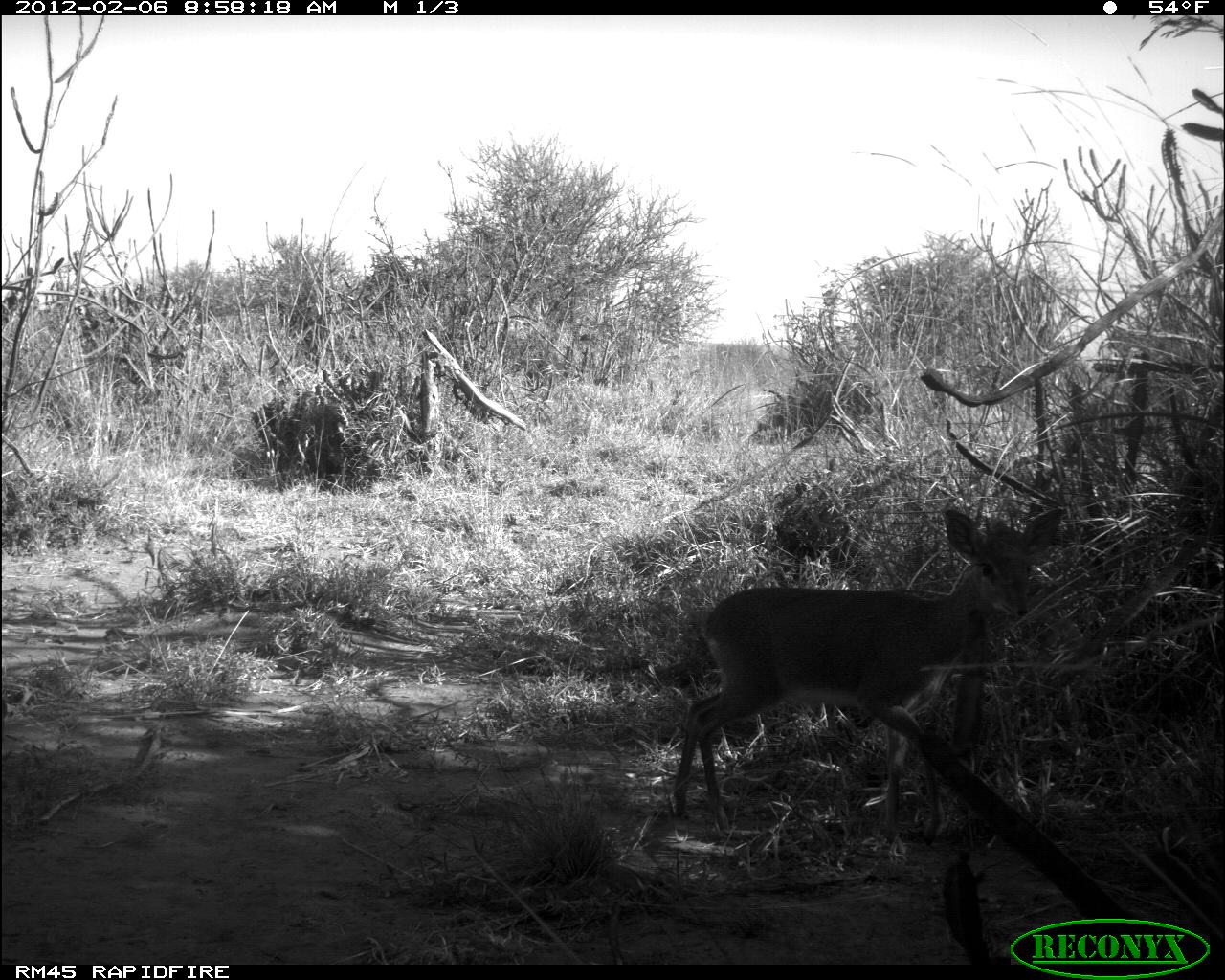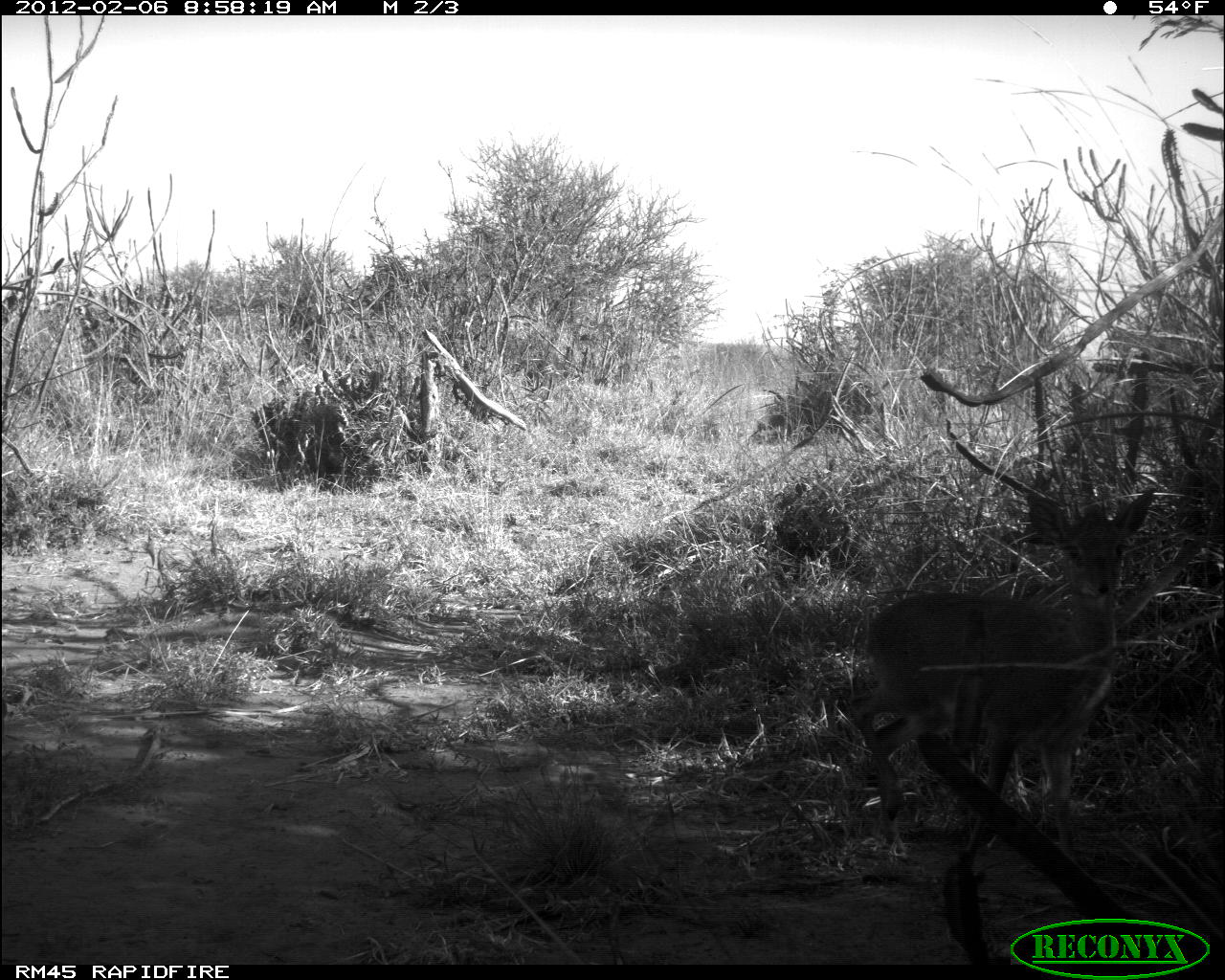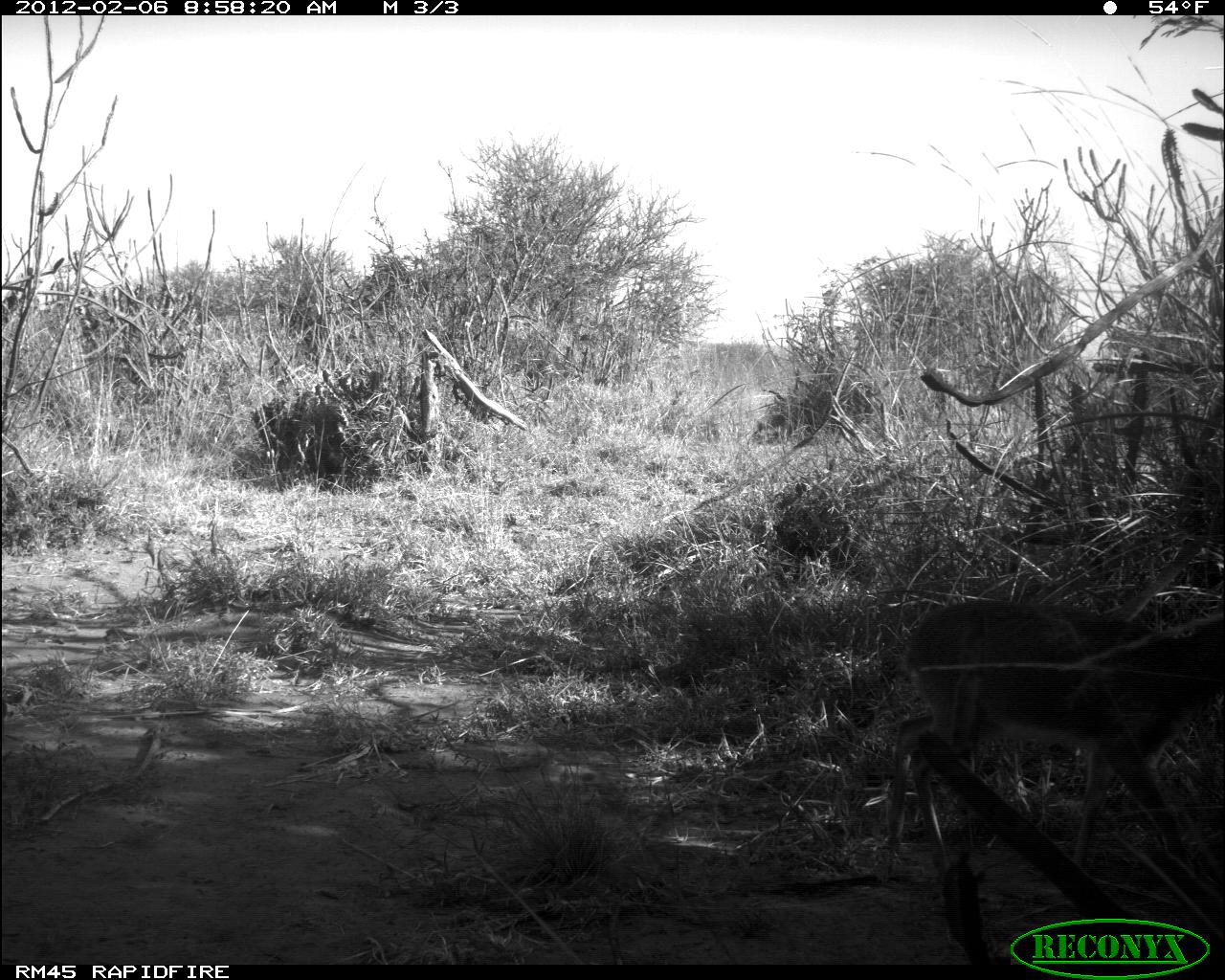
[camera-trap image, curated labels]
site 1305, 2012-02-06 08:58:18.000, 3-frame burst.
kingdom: Animalia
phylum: Chordata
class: Mammalia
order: Artiodactyla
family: Bovidae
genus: Madoqua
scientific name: Madoqua guentheri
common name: günther's dik-dik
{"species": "Madoqua guentheri (günther's dik-dik)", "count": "1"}